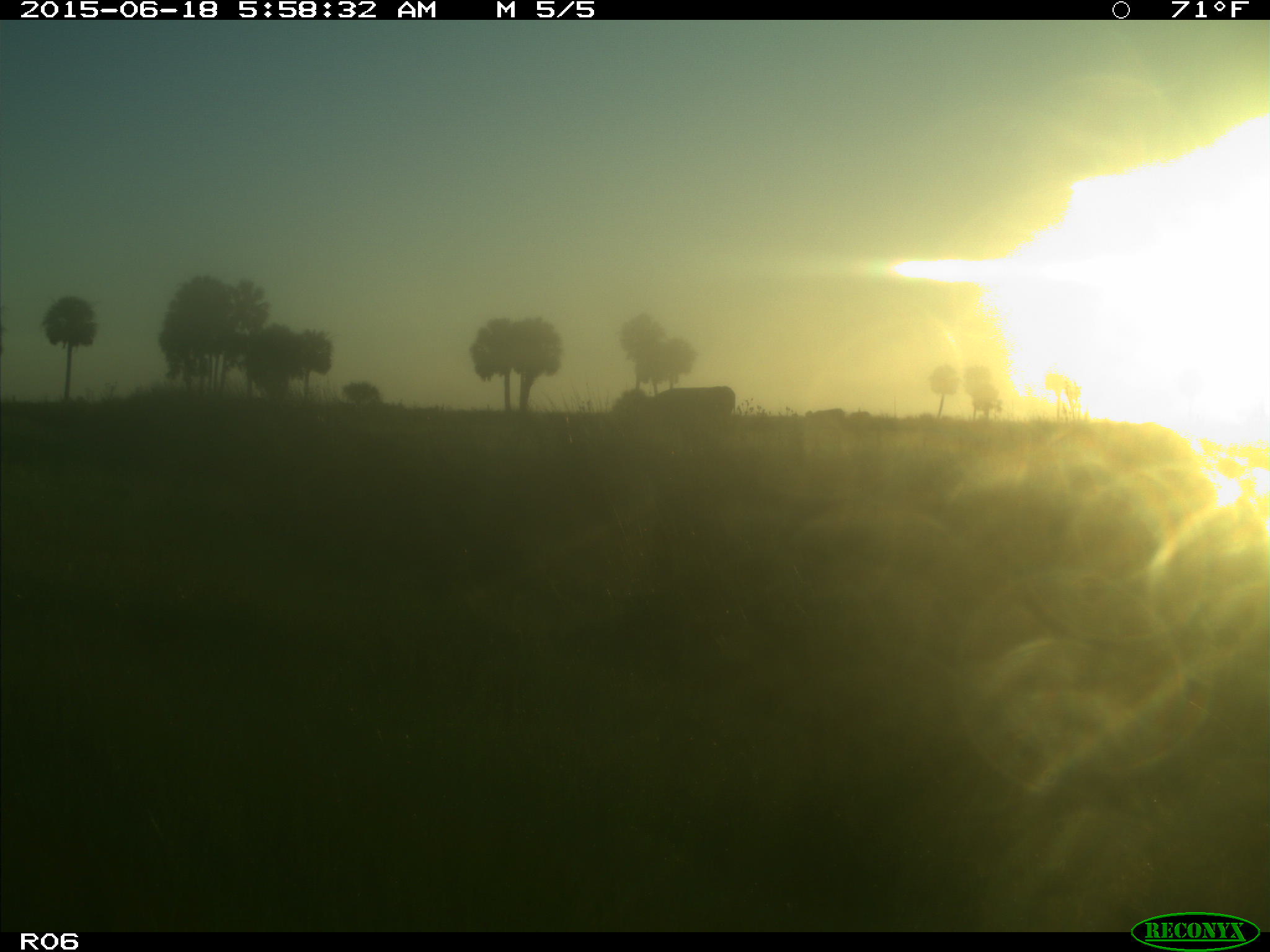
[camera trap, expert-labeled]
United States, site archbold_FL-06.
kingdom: Animalia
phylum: Chordata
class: Mammalia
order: Artiodactyla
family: Bovidae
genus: Bos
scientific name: Bos taurus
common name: domestic cow